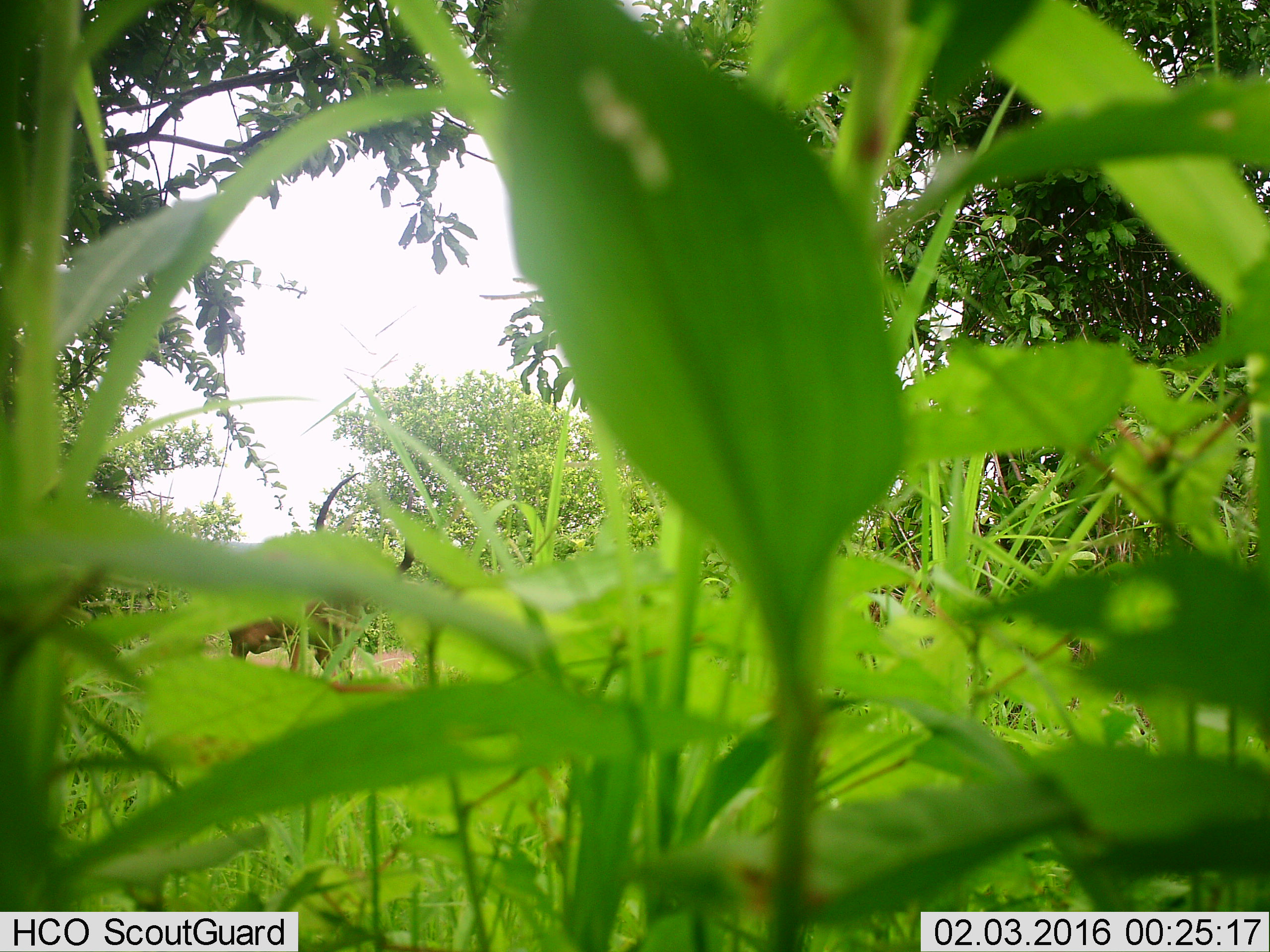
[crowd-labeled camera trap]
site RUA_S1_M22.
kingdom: Animalia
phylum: Chordata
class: Mammalia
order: Artiodactyla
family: Bovidae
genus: Aepyceros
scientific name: Aepyceros melampus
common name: impala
Impala (Aepyceros melampus), count 1. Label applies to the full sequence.